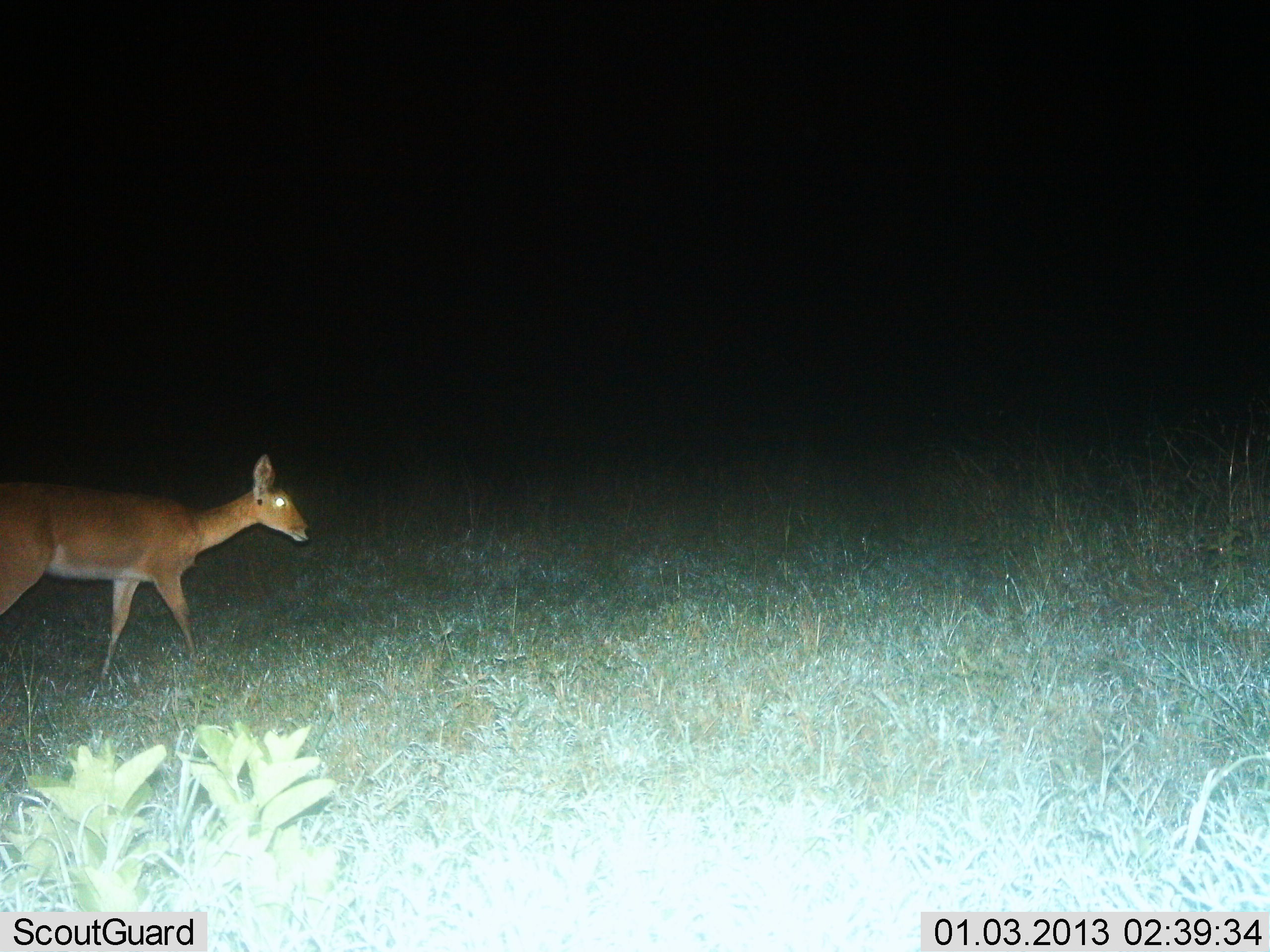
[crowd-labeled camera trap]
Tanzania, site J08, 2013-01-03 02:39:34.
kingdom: Animalia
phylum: Chordata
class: Mammalia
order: Artiodactyla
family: Bovidae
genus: Redunca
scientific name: Redunca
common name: reedbuck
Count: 1.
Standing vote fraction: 12%.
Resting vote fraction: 0%.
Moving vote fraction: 91%.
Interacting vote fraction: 0%.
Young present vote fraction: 0%.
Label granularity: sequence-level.